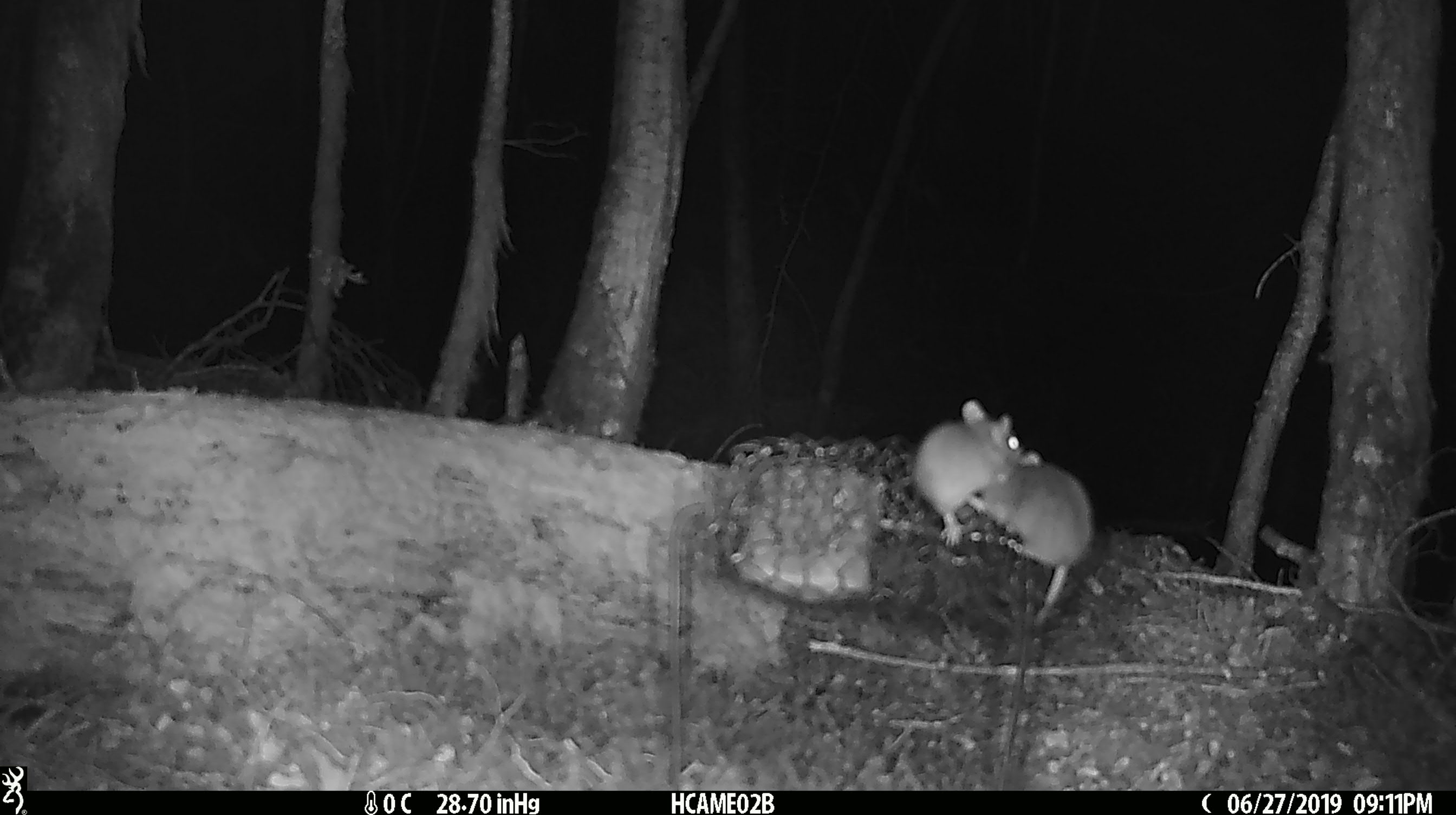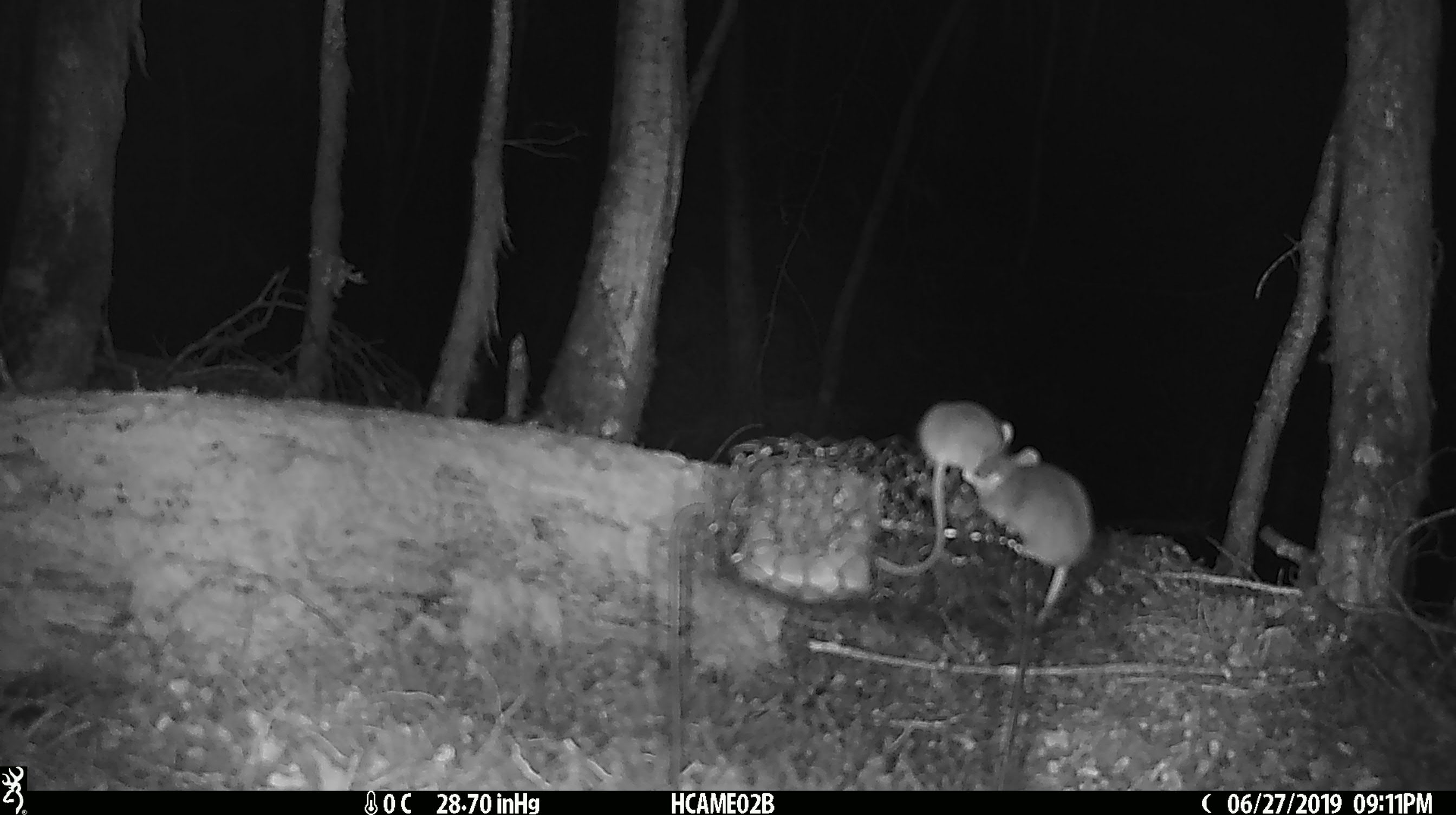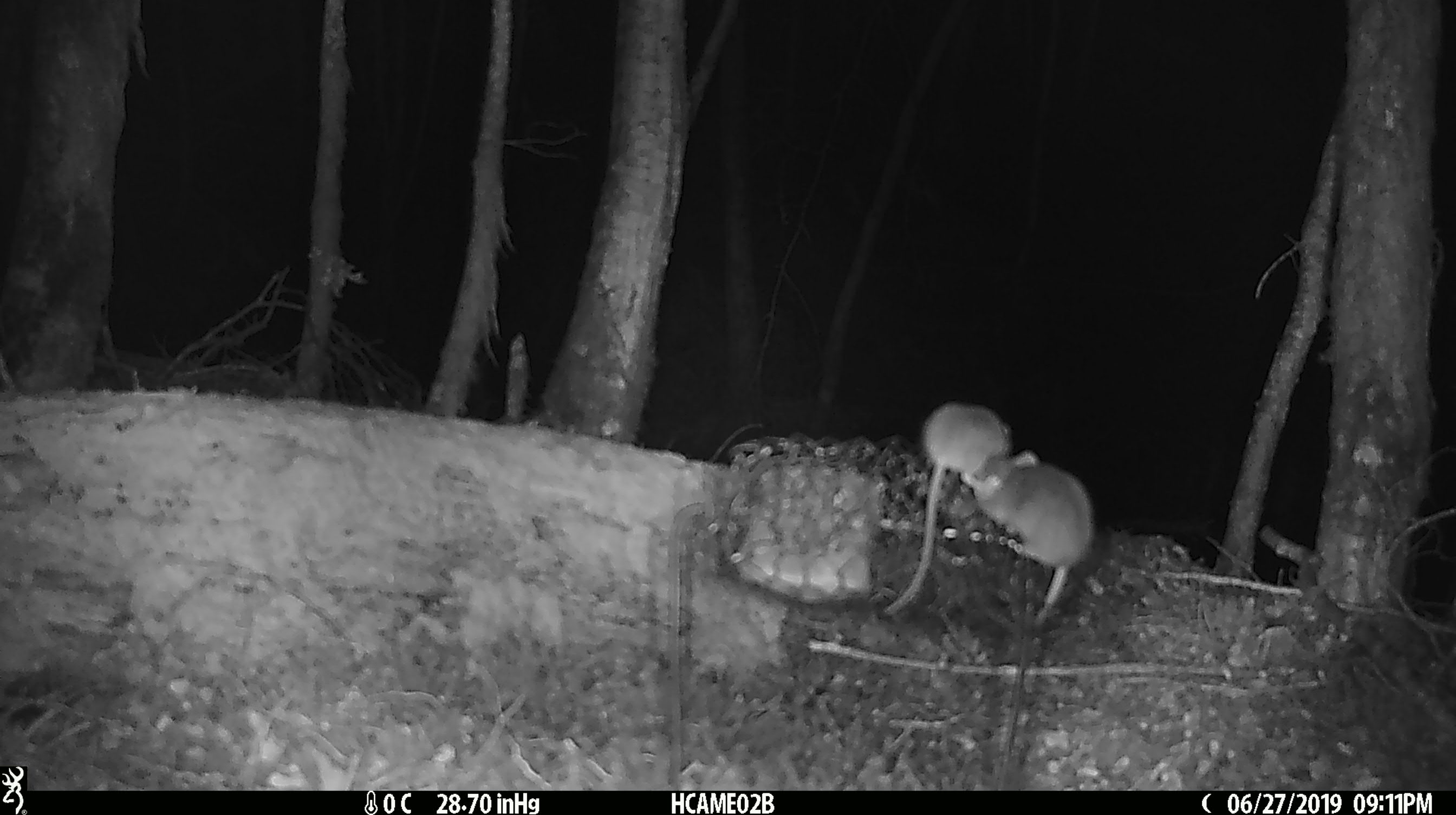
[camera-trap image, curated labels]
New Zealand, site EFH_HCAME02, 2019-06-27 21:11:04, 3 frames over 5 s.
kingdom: Animalia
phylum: Chordata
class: Mammalia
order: Rodentia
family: Muridae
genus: Mus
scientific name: Mus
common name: mouse